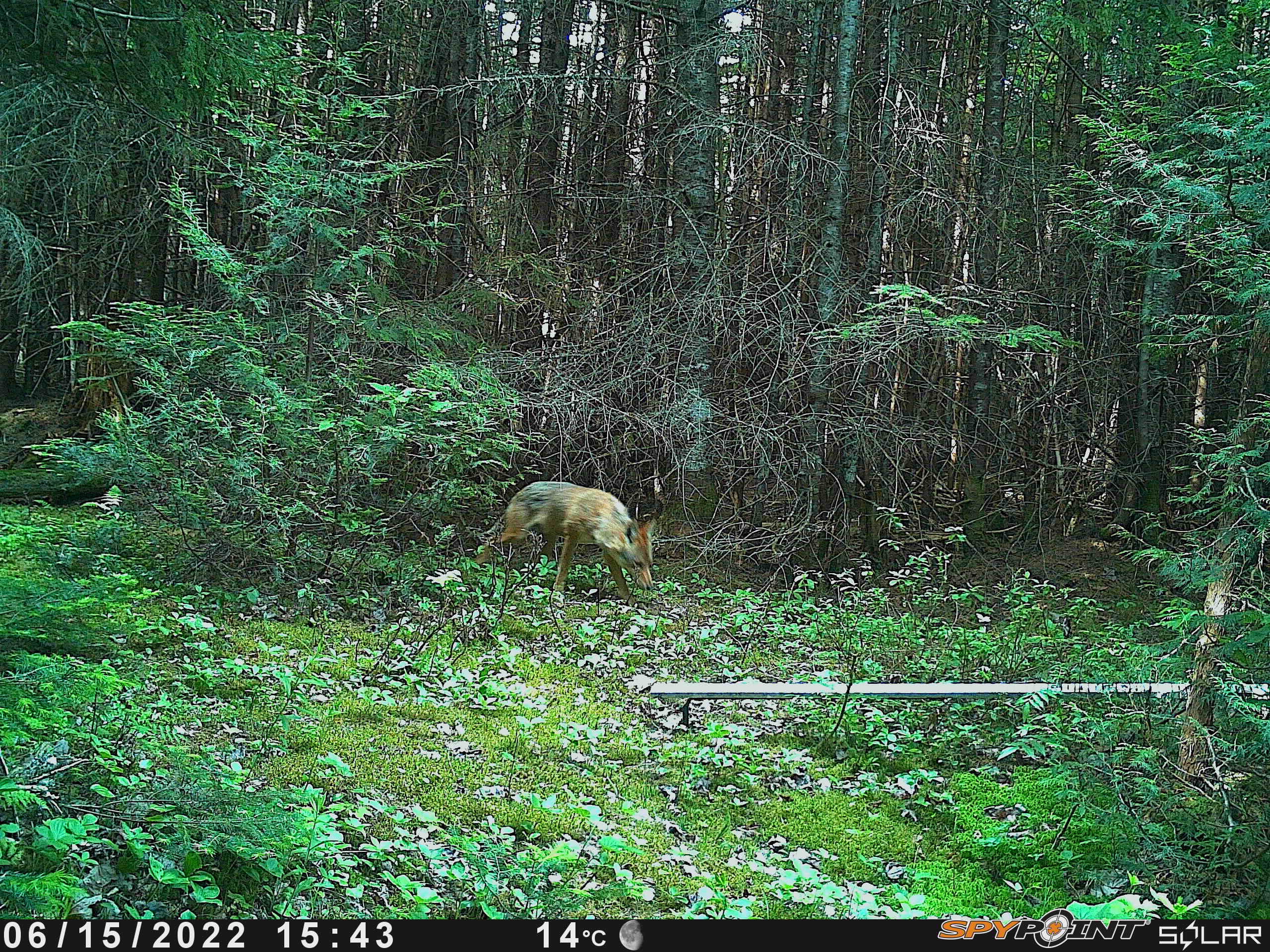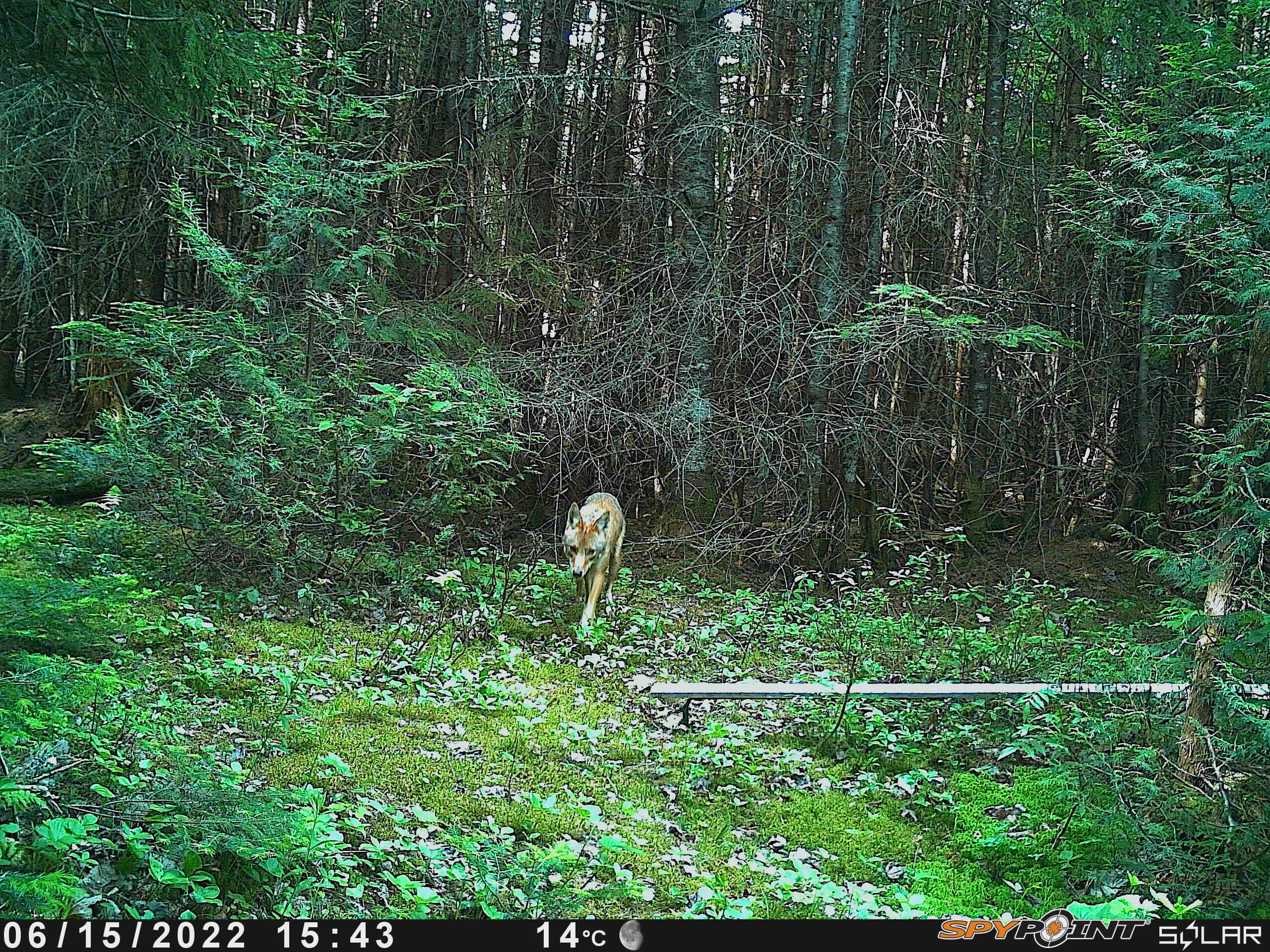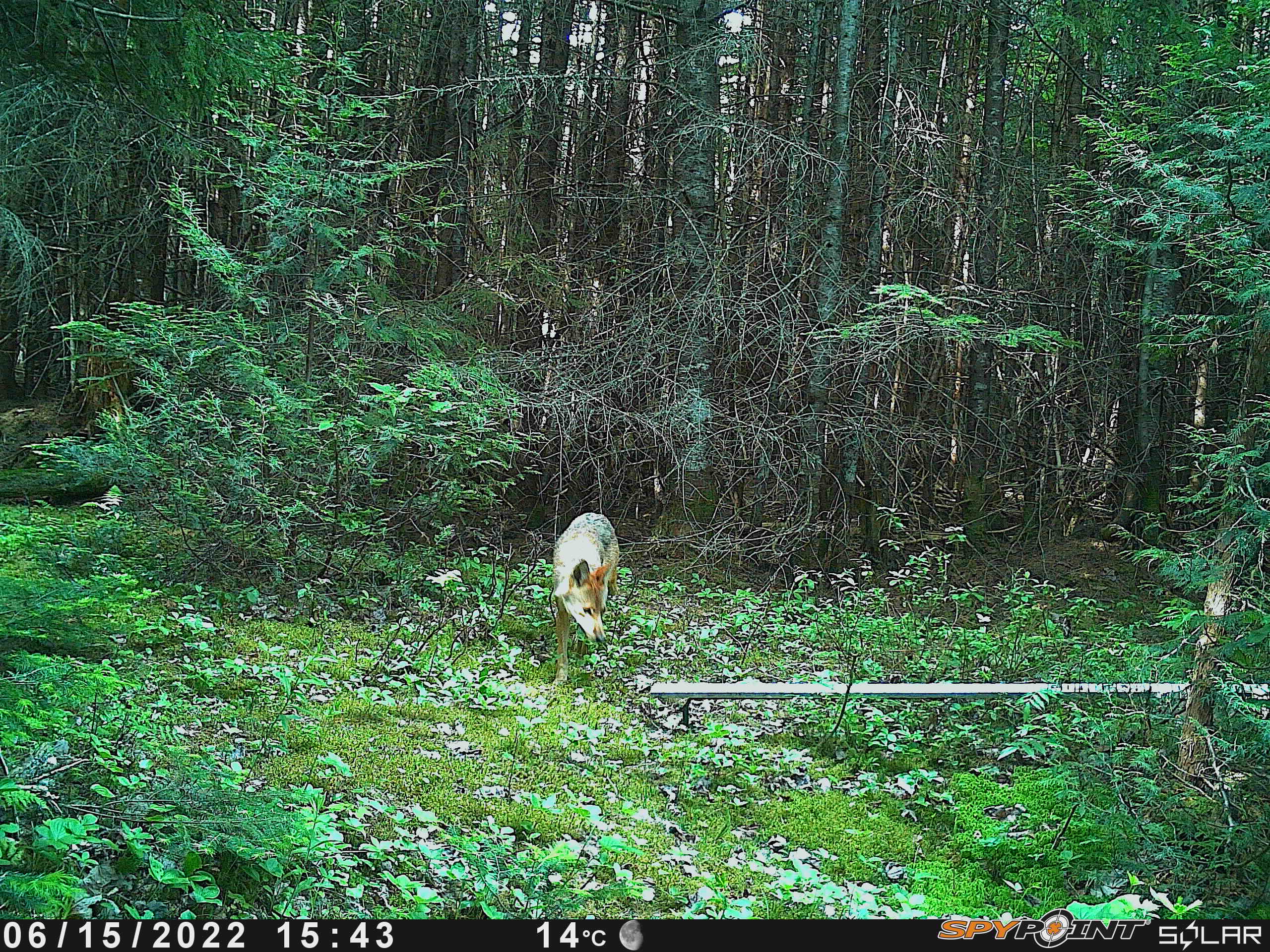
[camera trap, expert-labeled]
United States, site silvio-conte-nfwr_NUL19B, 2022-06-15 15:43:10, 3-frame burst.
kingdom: Animalia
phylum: Chordata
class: Mammalia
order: Carnivora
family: Canidae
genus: Canis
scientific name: Canis latrans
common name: coyote